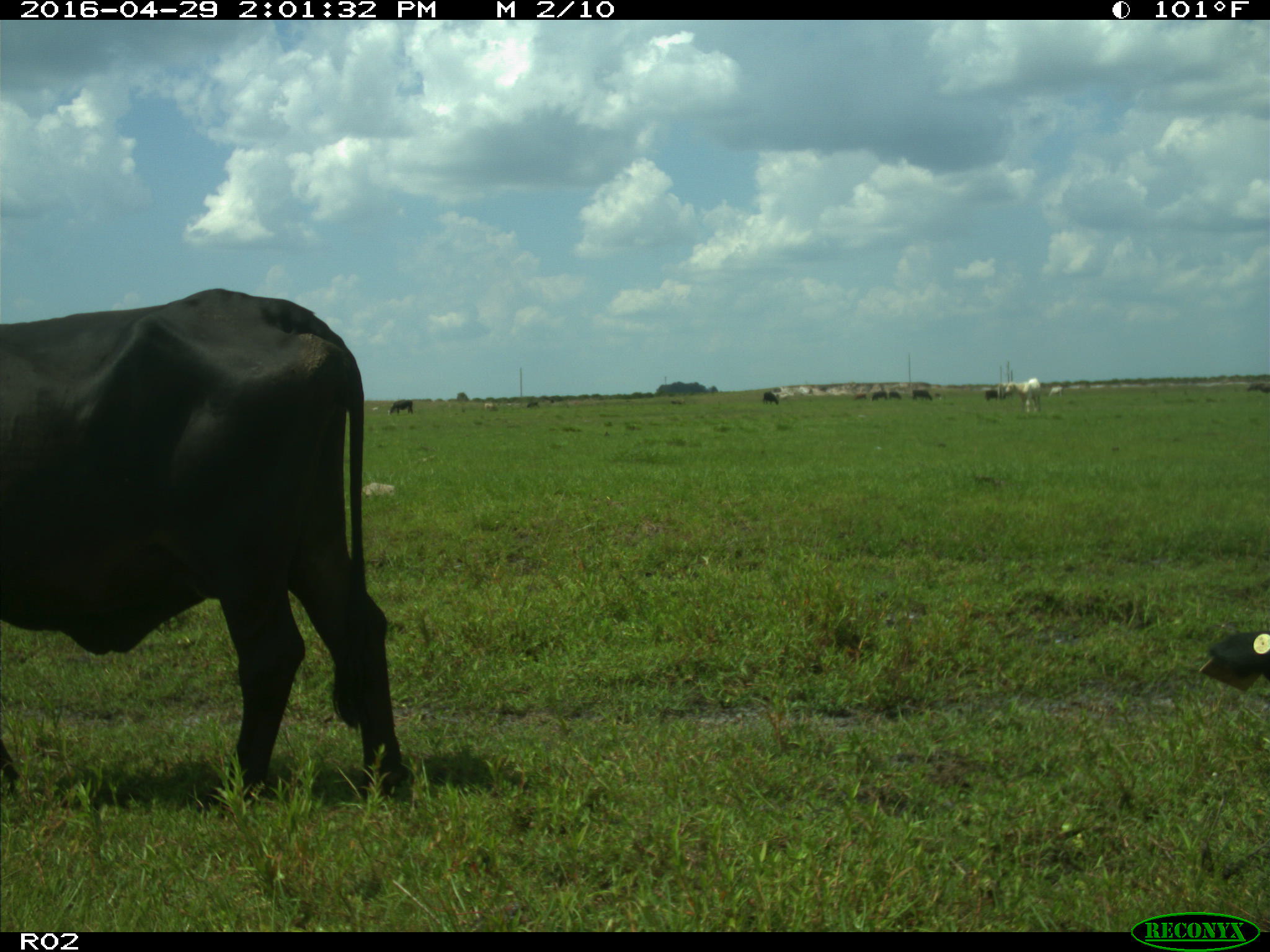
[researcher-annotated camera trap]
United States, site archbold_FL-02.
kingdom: Animalia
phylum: Chordata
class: Mammalia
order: Artiodactyla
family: Bovidae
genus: Bos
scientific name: Bos taurus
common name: domestic cow